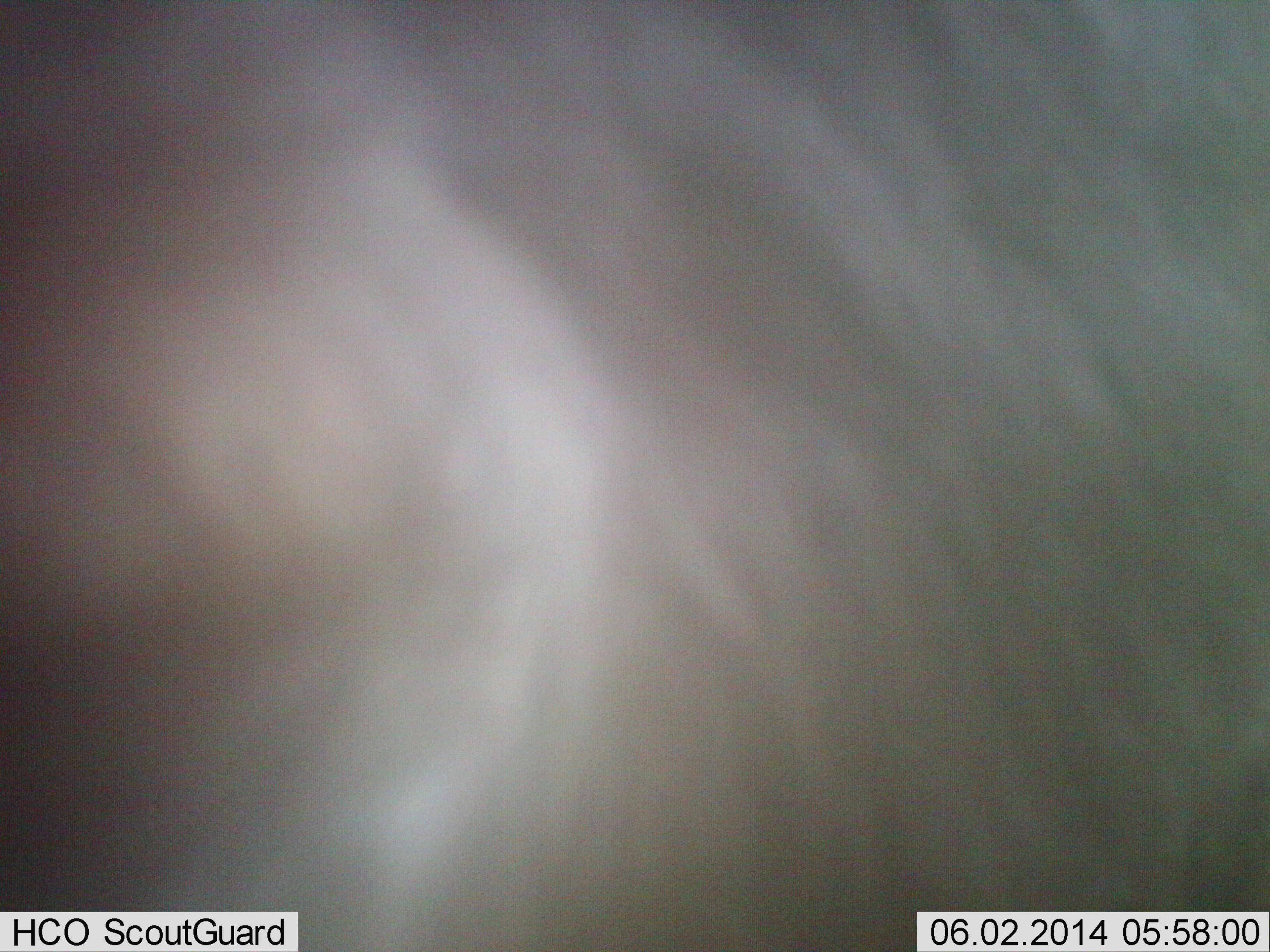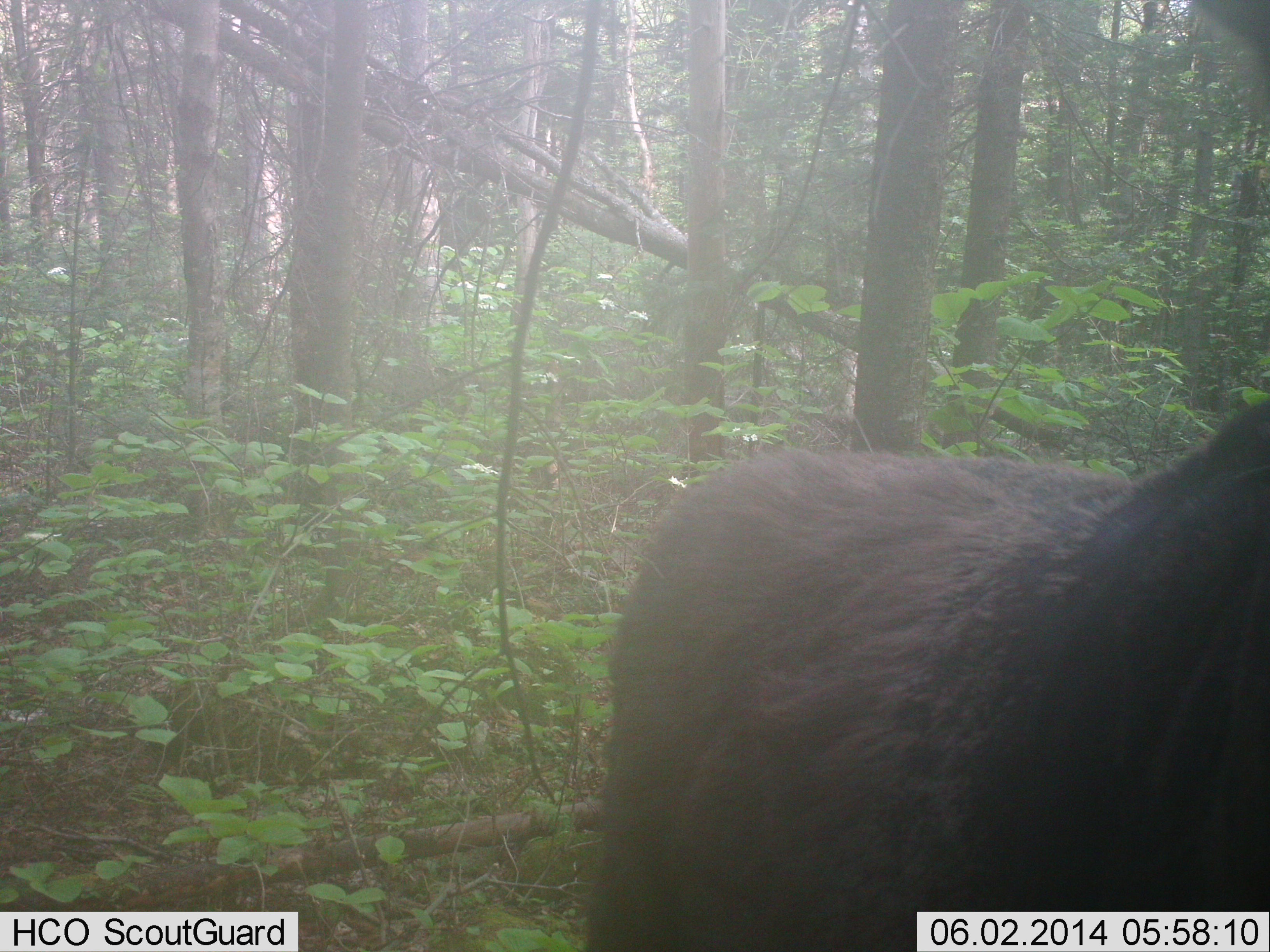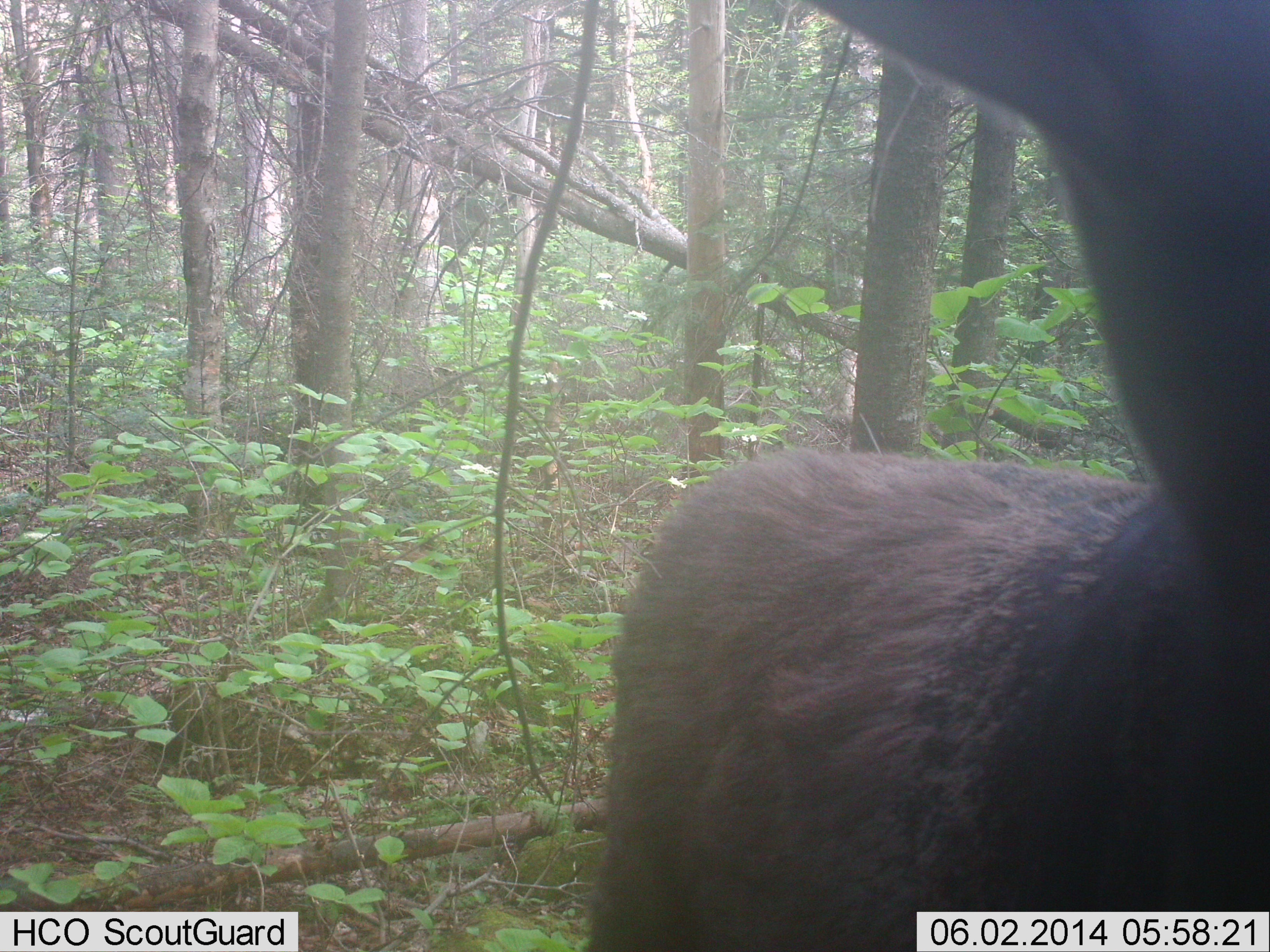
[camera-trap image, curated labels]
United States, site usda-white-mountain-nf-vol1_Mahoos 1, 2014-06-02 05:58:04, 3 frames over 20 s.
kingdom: Animalia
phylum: Chordata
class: Mammalia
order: Artiodactyla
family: Cervidae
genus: Alces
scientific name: Alces alces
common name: moose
Moose (Alces alces).